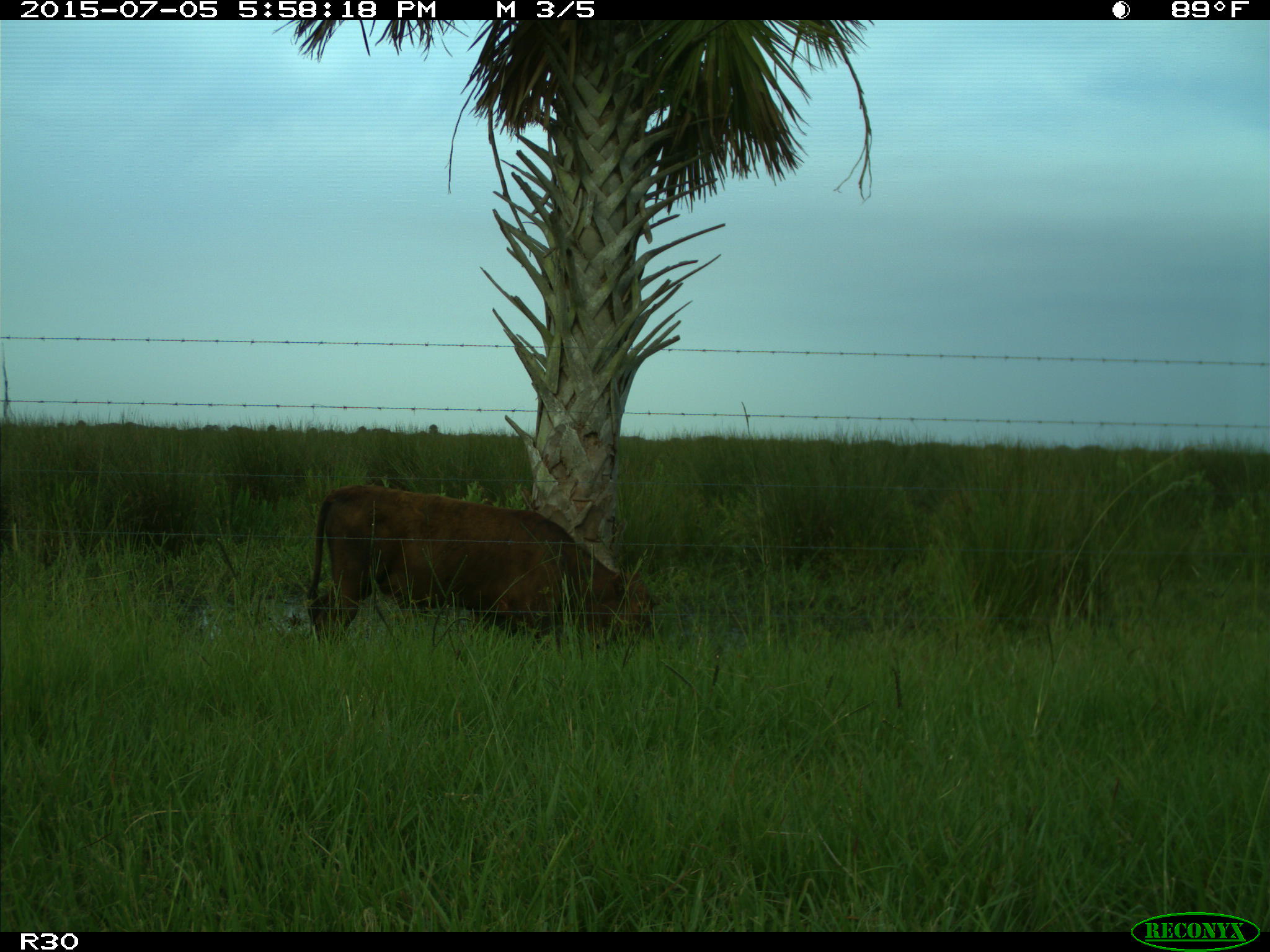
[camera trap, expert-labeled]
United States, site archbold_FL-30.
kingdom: Animalia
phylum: Chordata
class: Mammalia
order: Artiodactyla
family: Bovidae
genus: Bos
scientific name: Bos taurus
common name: domestic cow